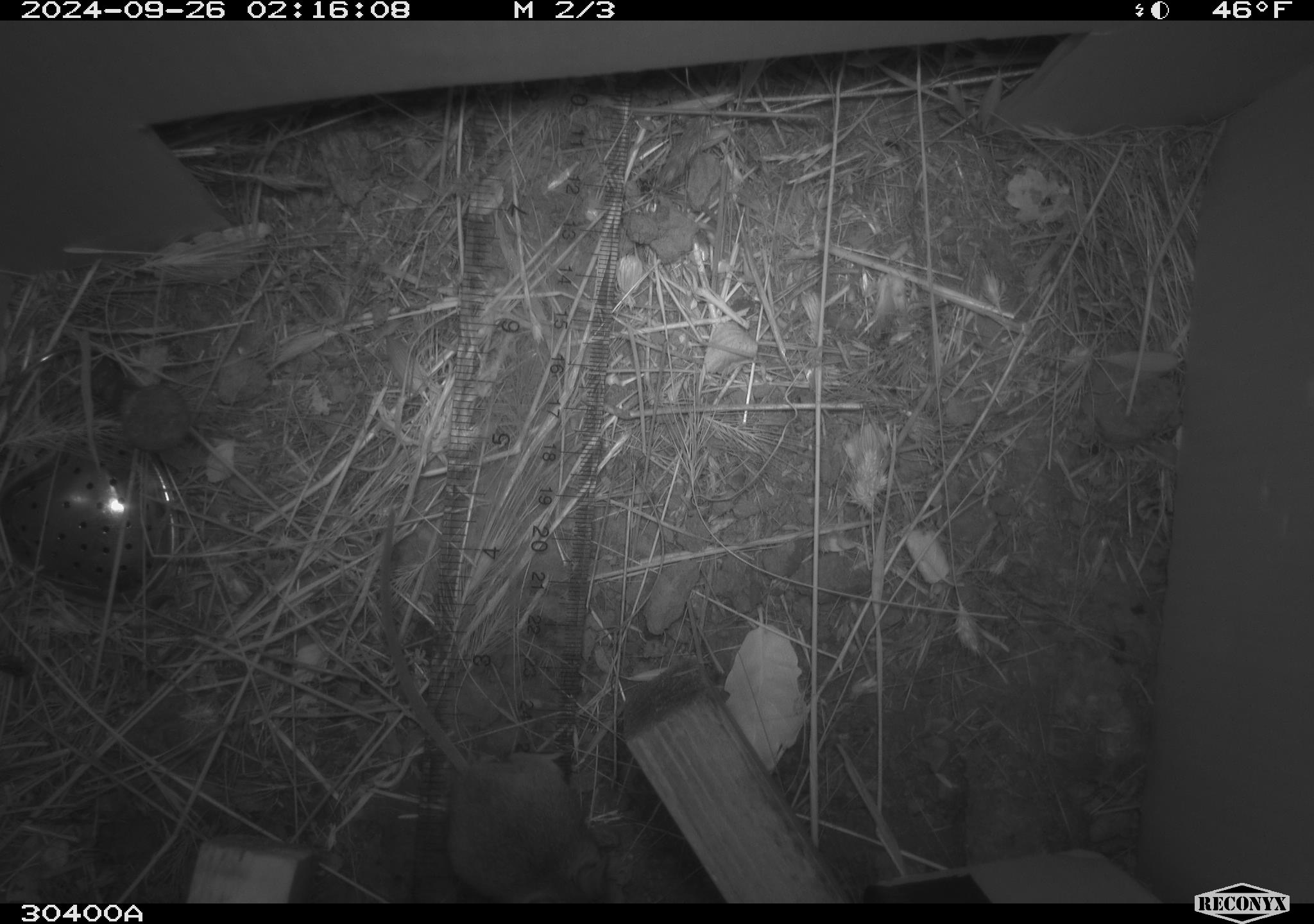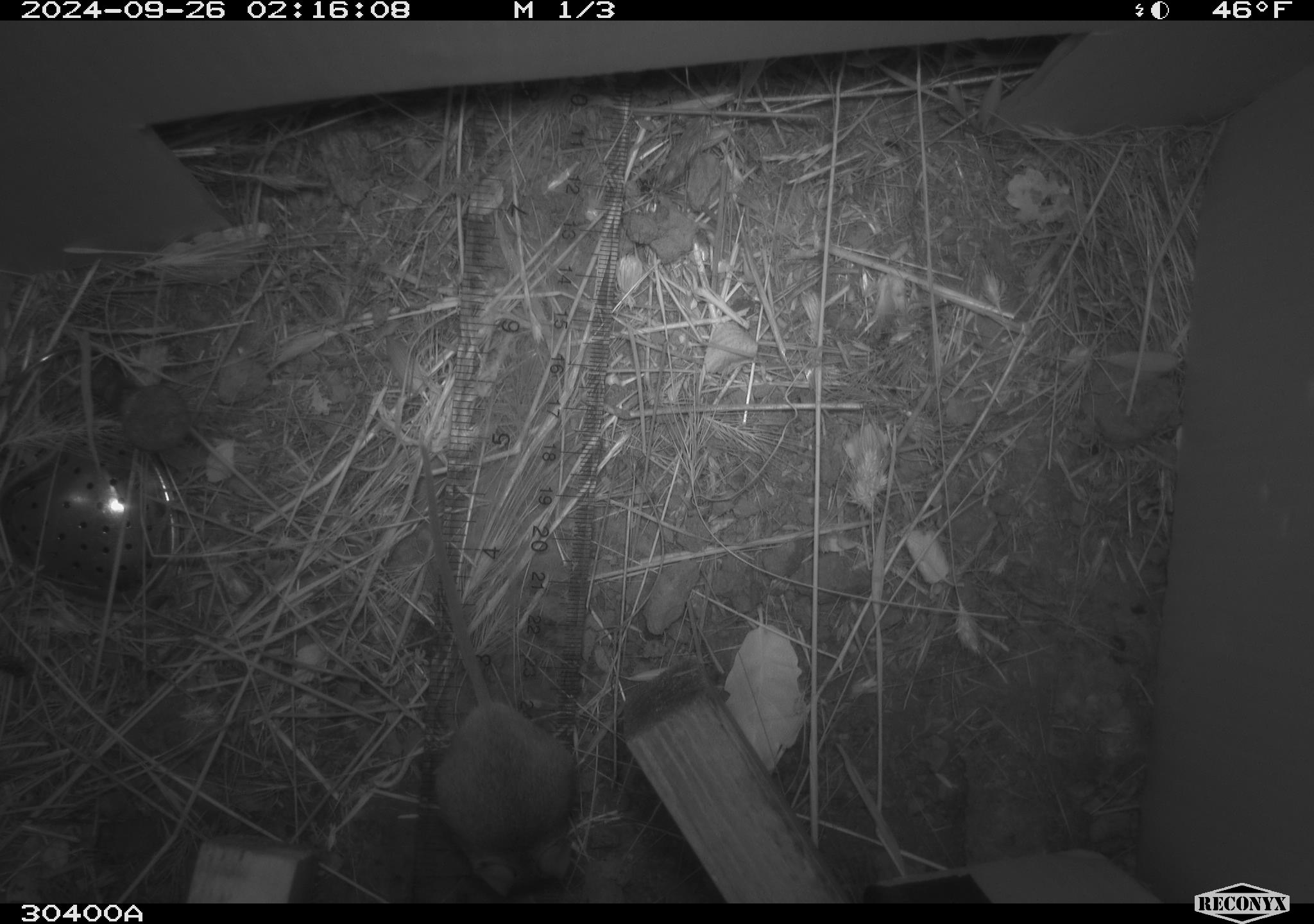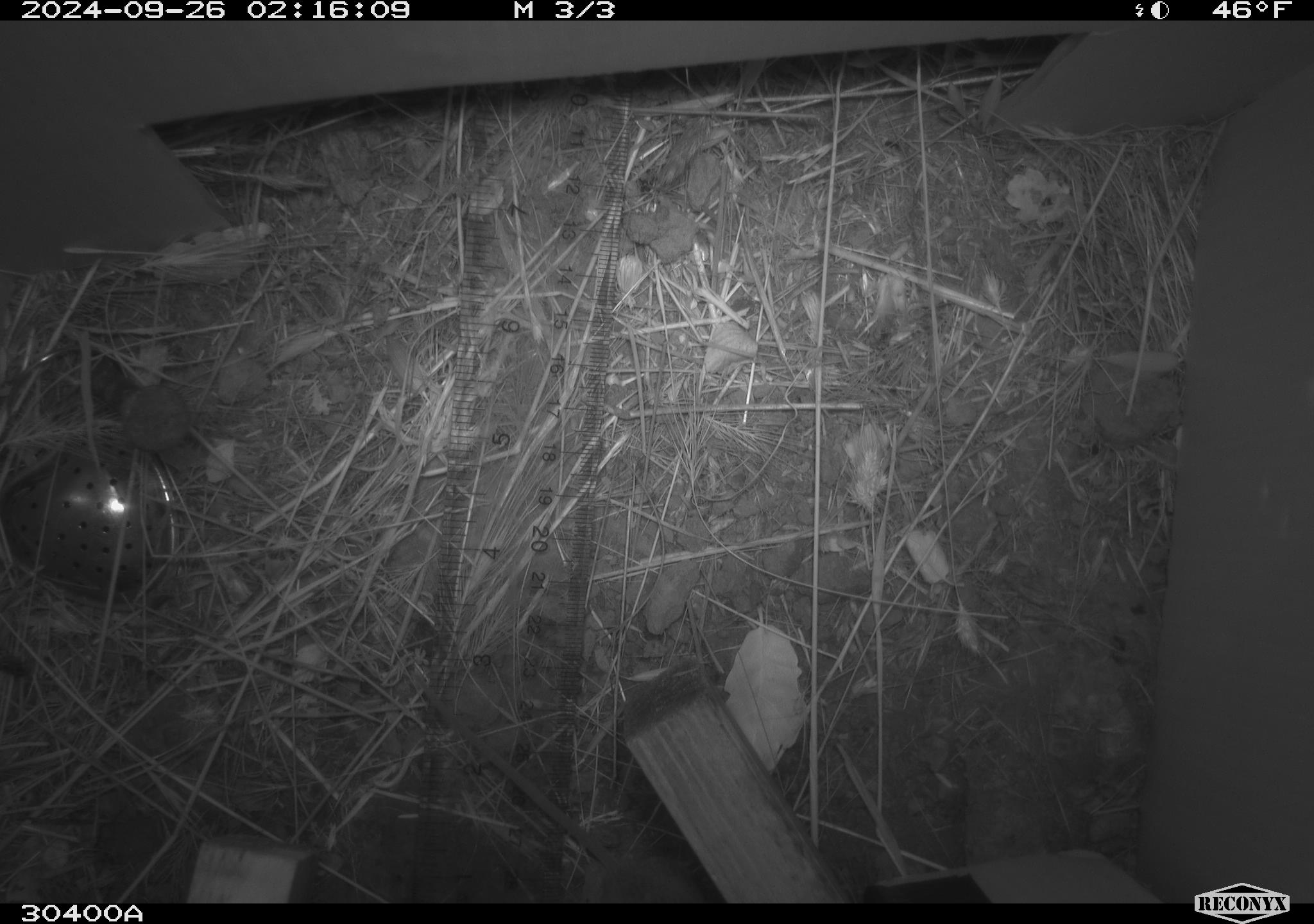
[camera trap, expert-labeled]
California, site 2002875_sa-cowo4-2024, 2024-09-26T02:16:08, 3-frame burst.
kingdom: Animalia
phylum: Chordata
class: Mammalia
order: Rodentia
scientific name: Rodentia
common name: mouse species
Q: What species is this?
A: Mouse species (Rodentia).